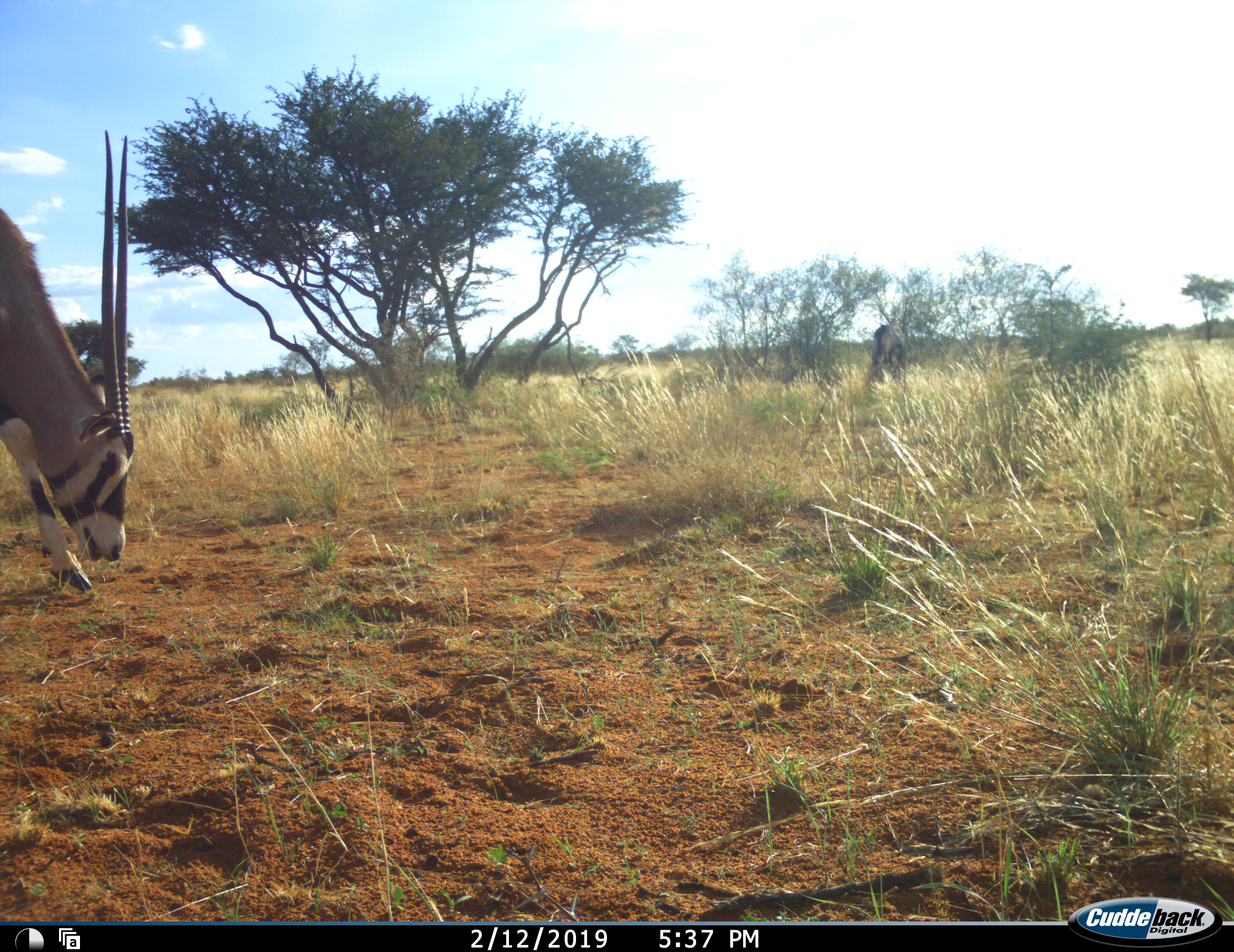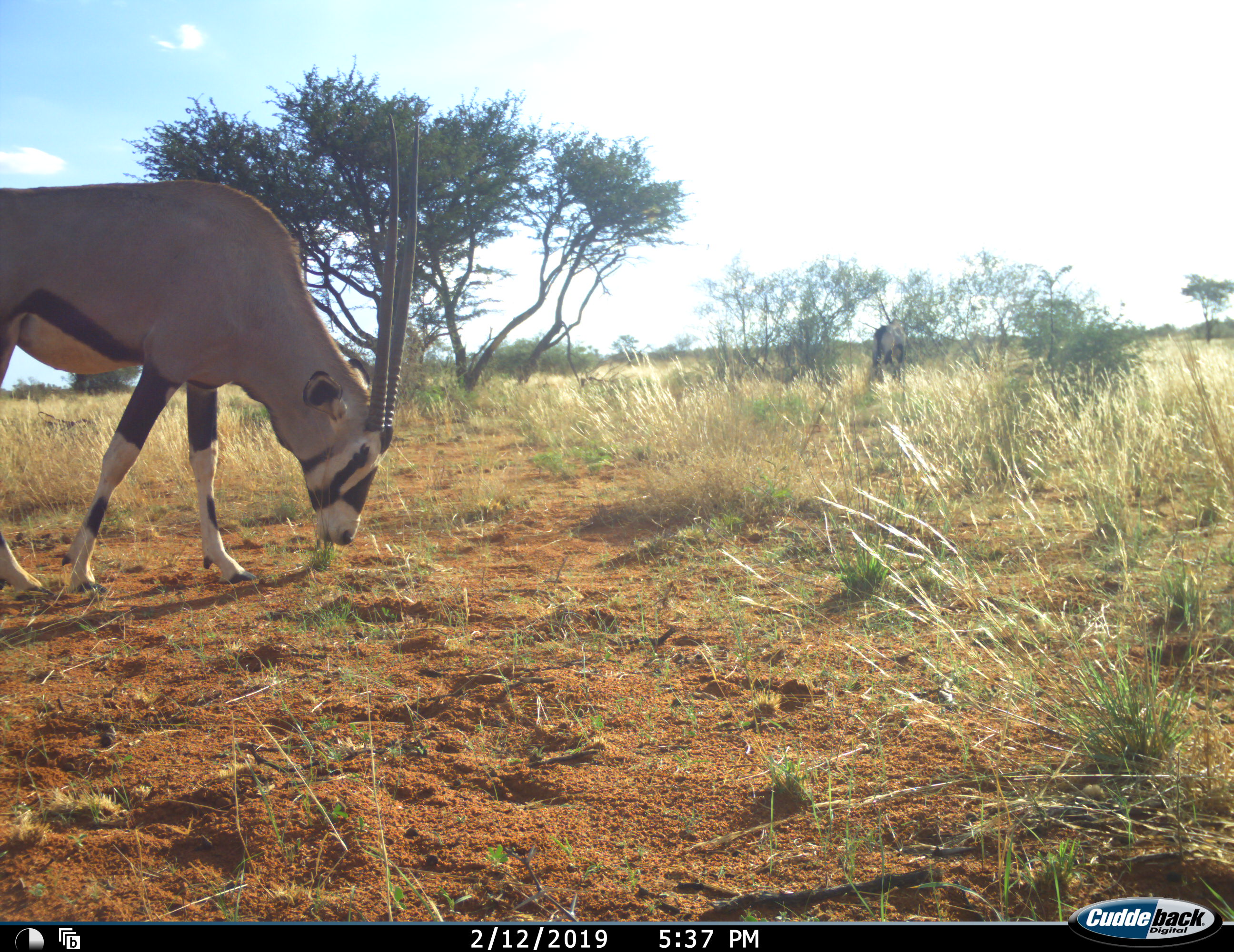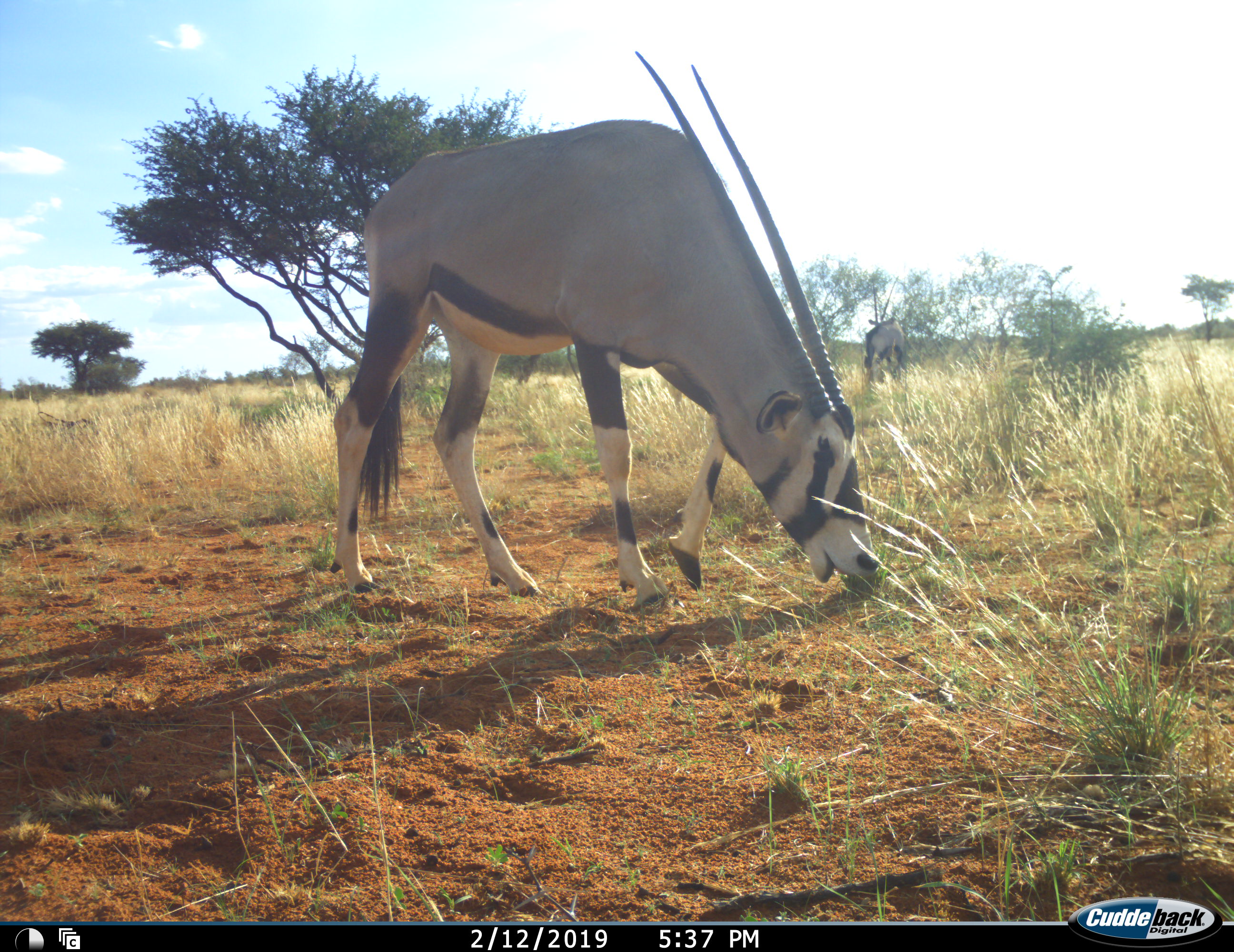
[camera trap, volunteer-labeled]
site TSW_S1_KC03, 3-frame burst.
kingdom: Animalia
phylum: Chordata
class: Mammalia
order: Artiodactyla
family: Bovidae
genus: Oryx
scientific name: Oryx gazella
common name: gemsbok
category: oryx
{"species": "oryx (gemsbok) (Oryx gazella)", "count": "2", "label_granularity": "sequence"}